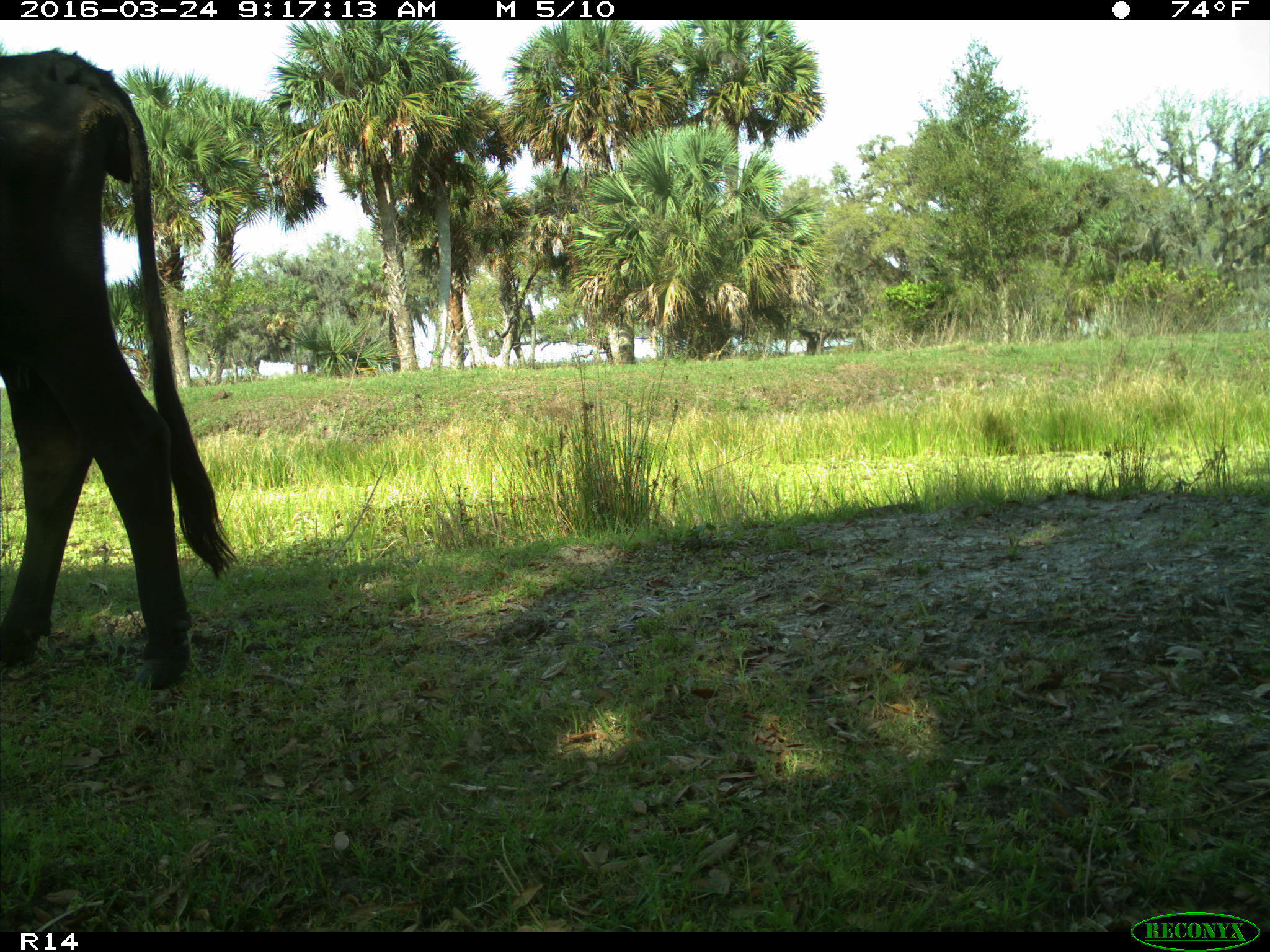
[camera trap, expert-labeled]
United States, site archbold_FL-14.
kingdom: Animalia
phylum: Chordata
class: Mammalia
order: Artiodactyla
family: Bovidae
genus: Bos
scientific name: Bos taurus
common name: domestic cow